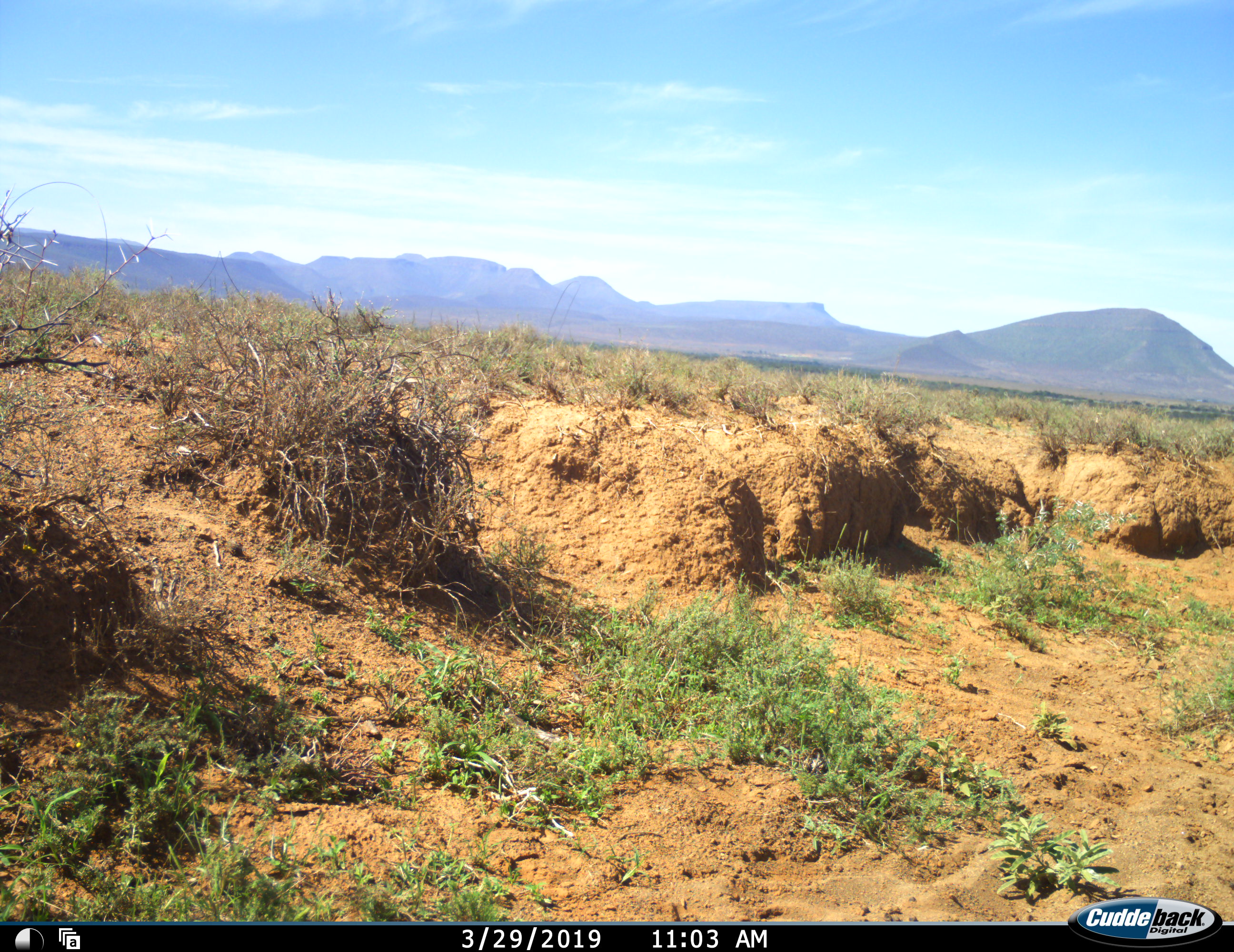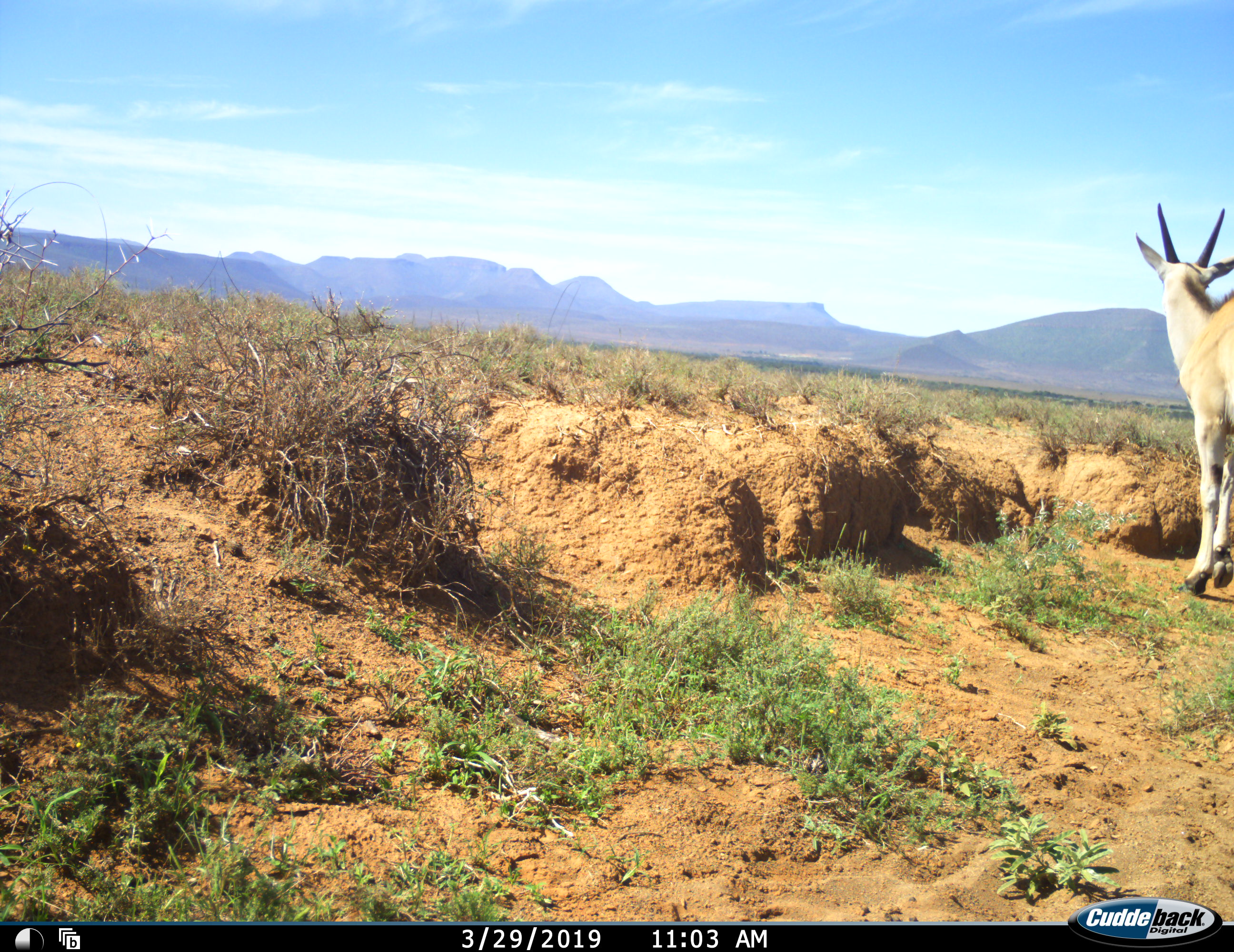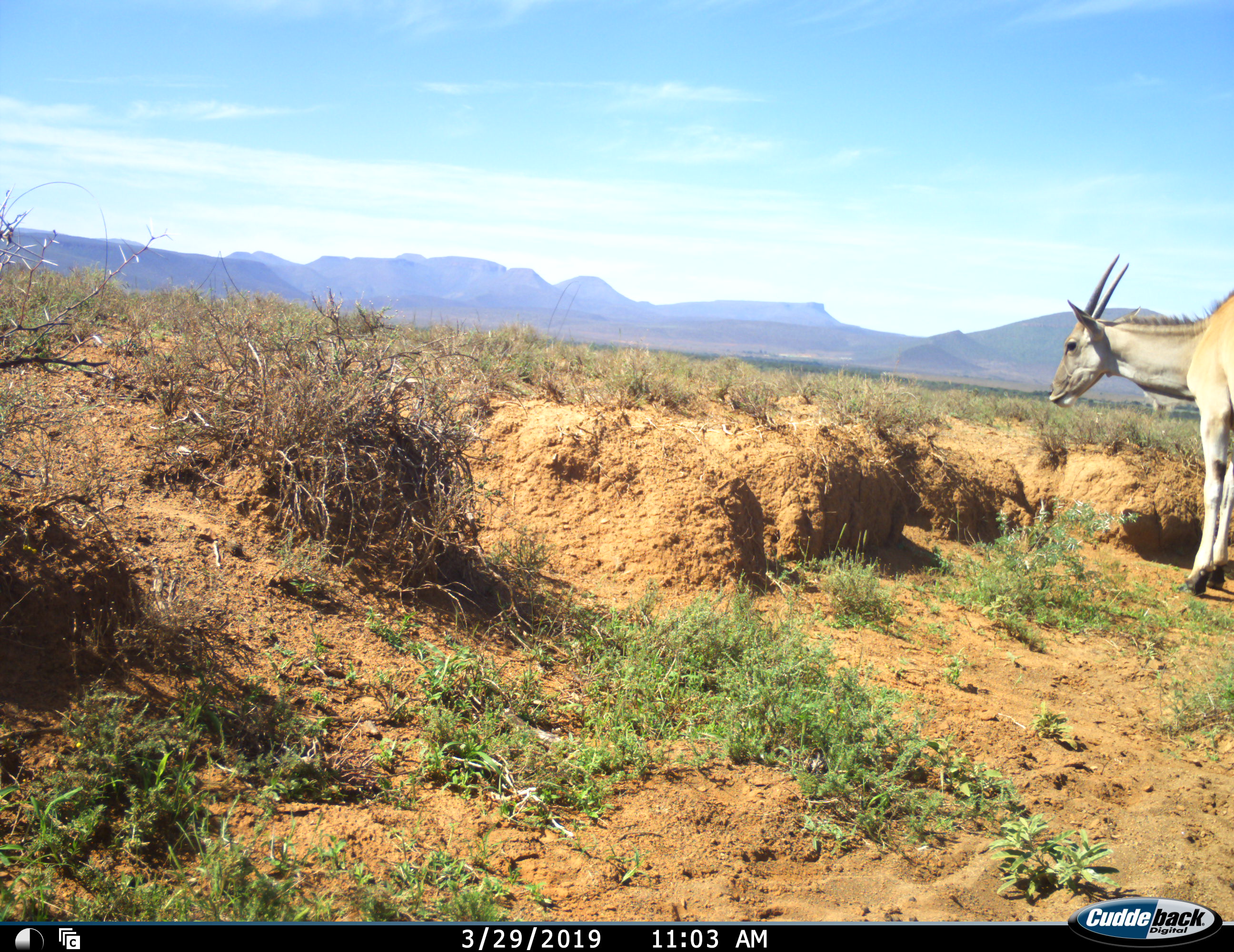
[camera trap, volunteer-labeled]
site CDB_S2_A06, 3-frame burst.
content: unidentified animal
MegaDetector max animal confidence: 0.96